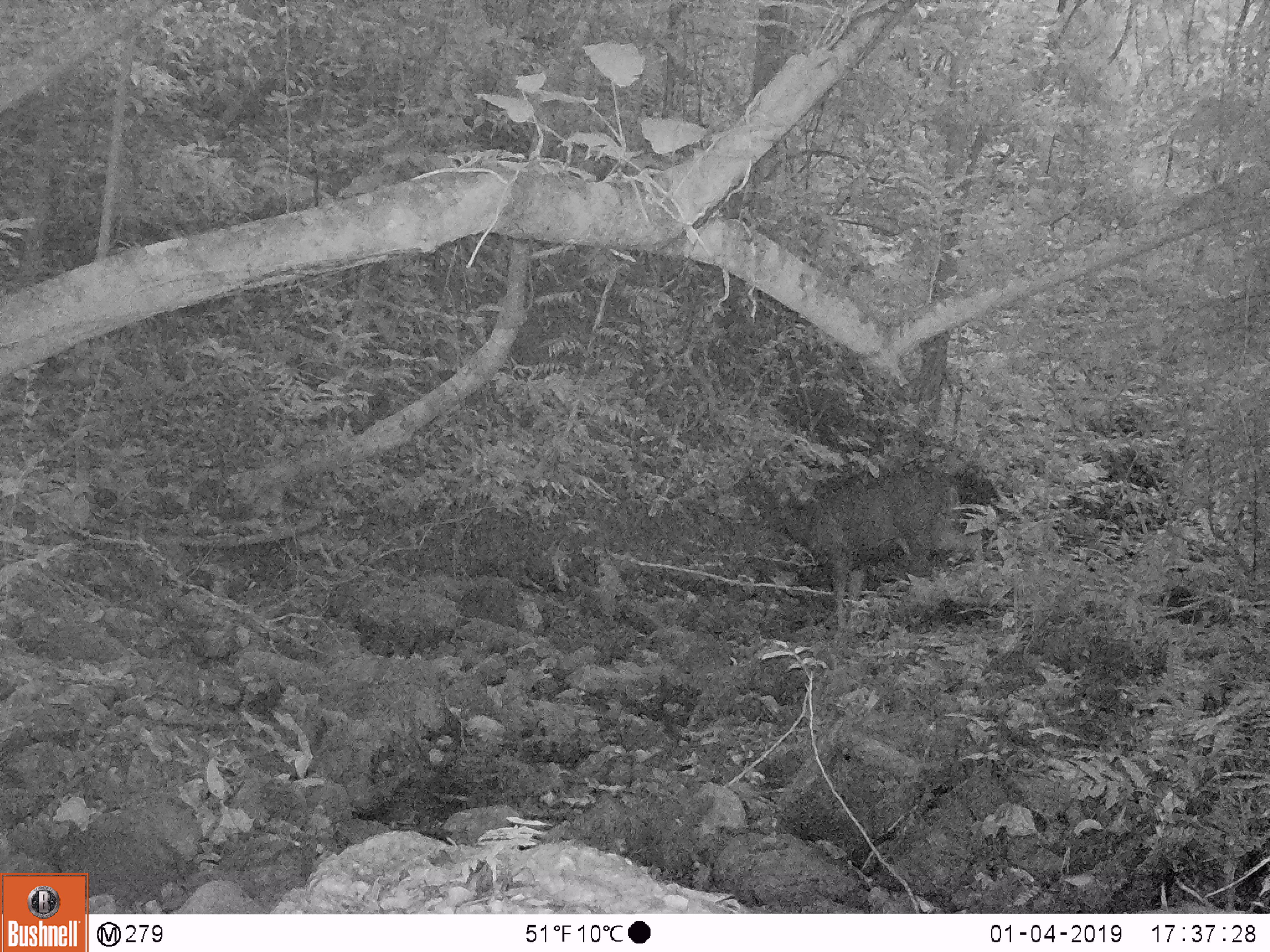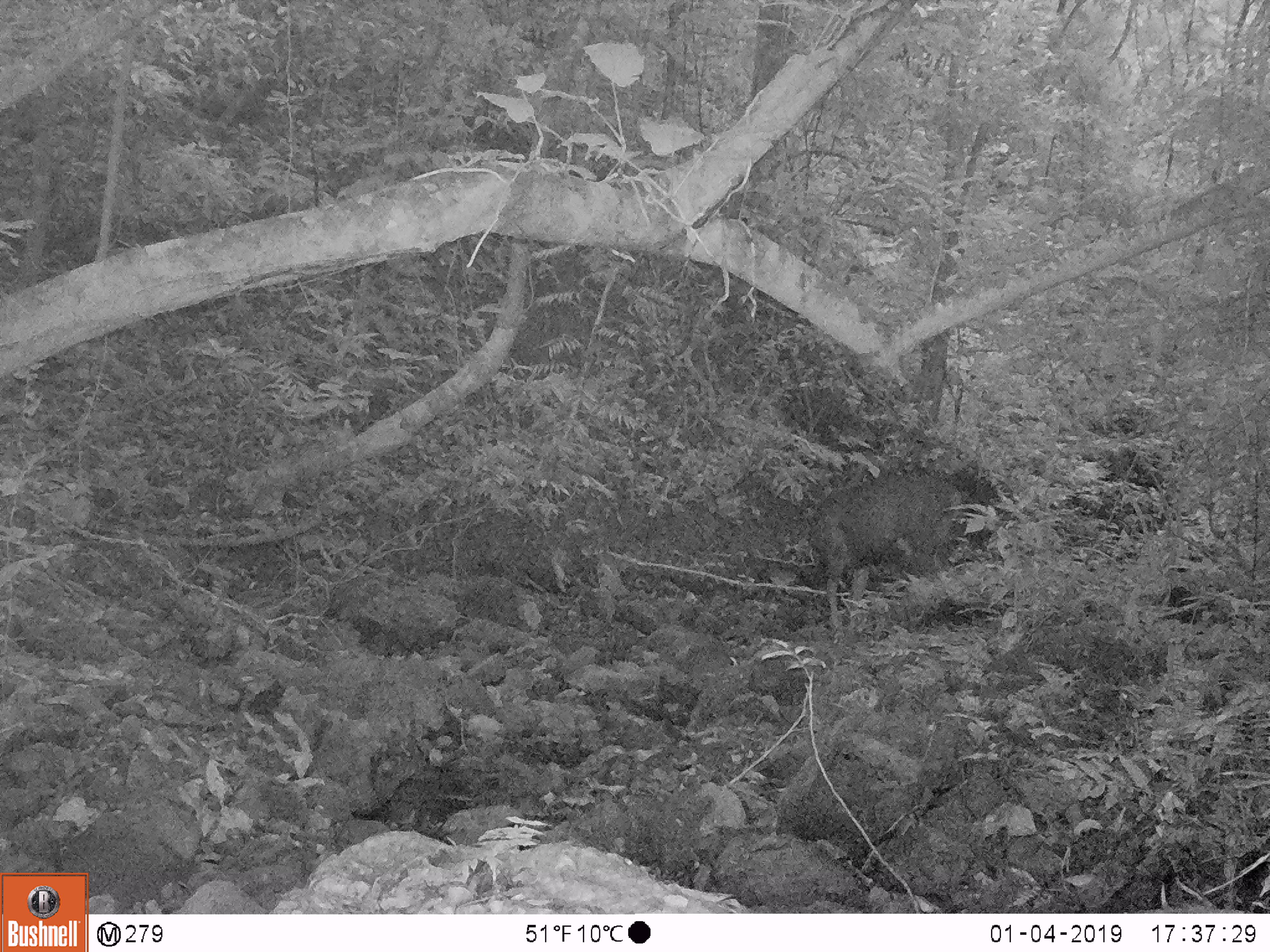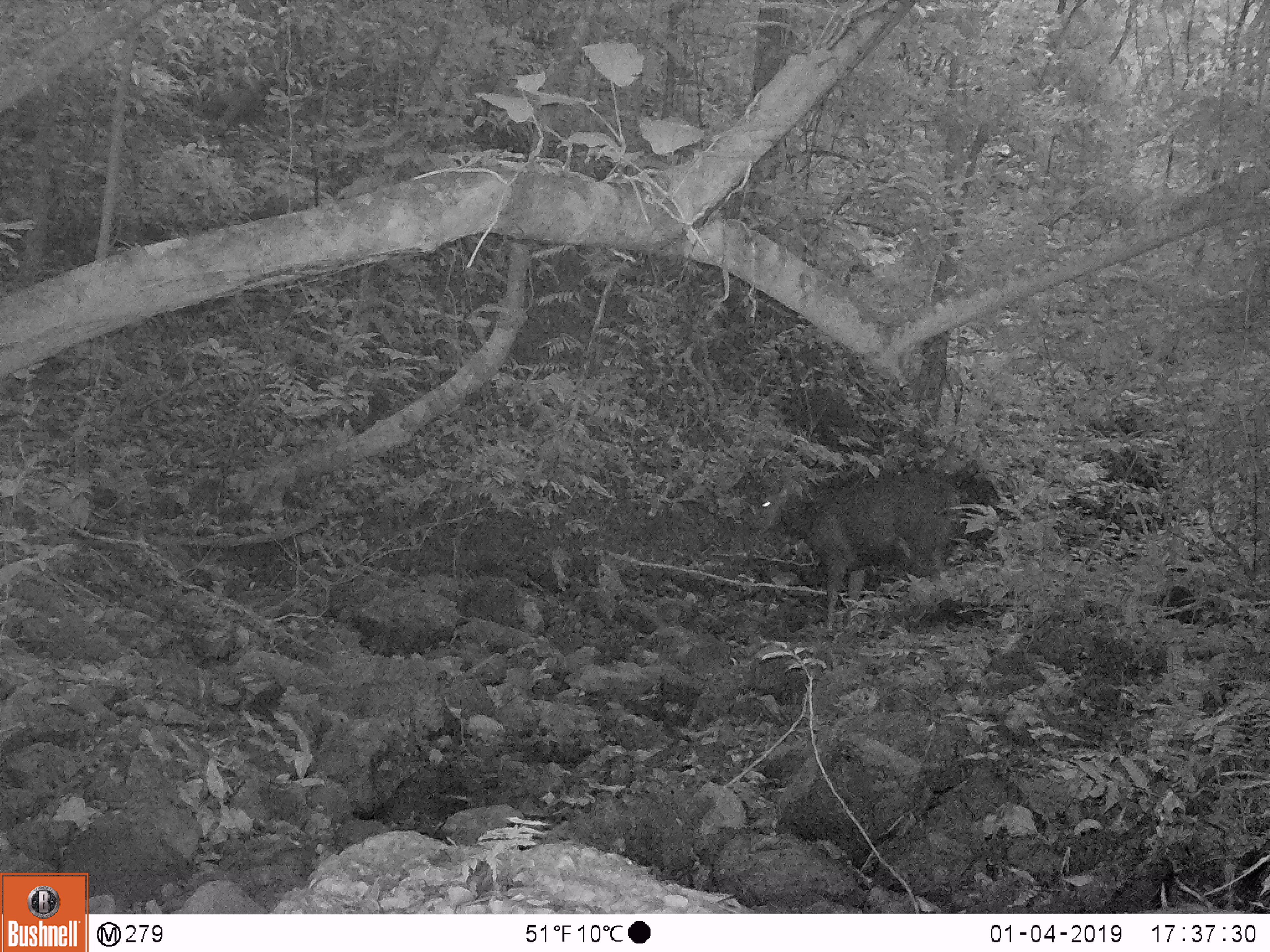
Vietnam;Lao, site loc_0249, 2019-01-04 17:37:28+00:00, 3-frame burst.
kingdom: Animalia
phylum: Chordata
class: Mammalia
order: Artiodactyla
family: Cervidae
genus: Rusa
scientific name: Rusa unicolor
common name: sambar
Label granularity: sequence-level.